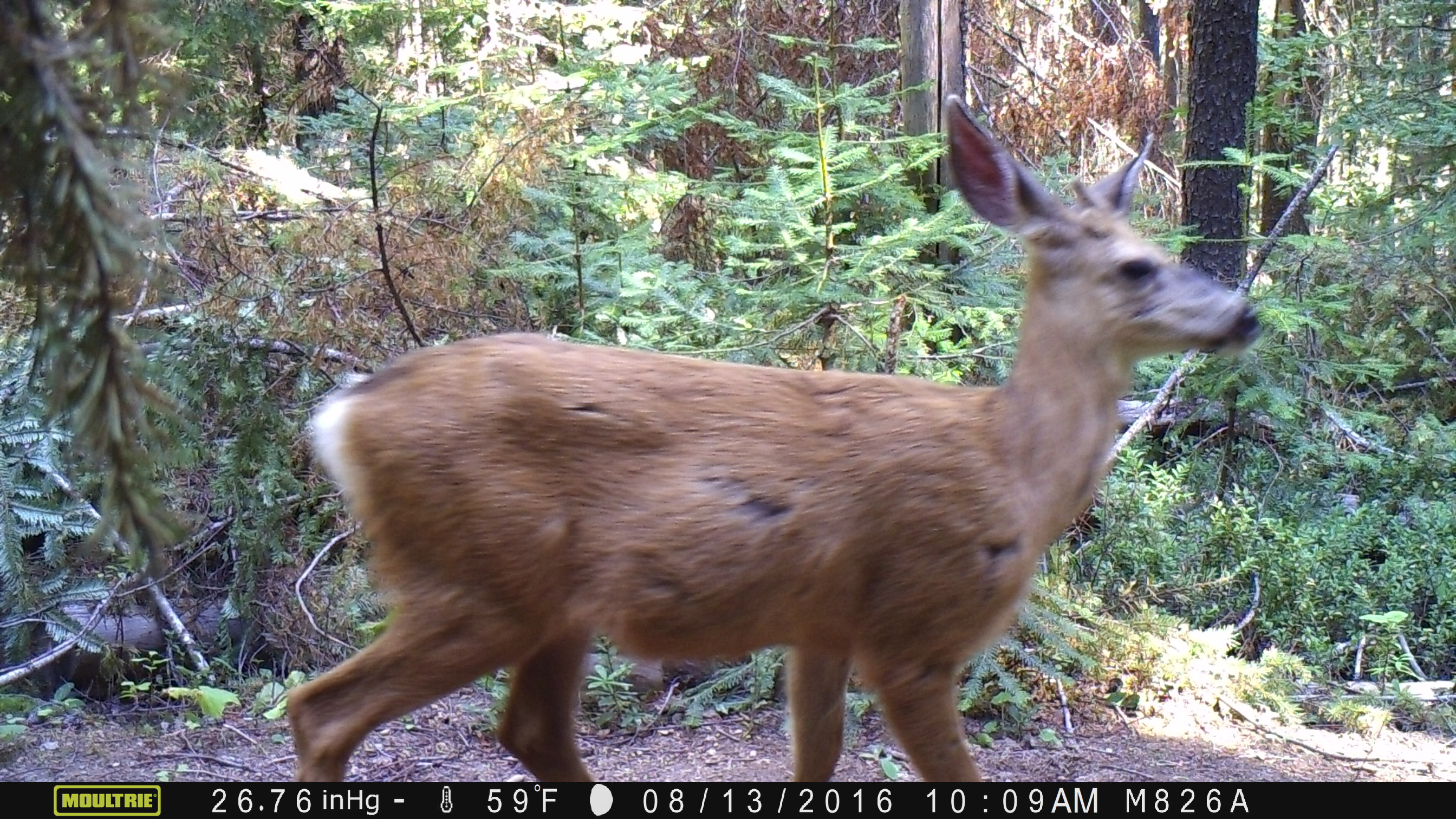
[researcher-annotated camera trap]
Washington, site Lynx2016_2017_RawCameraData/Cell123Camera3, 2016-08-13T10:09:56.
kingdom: Animalia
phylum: Chordata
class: Mammalia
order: Artiodactyla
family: Cervidae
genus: Odocoileus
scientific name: Odocoileus hemionus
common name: mule deer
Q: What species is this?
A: Odocoileus hemionus (mule deer).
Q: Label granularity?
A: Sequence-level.